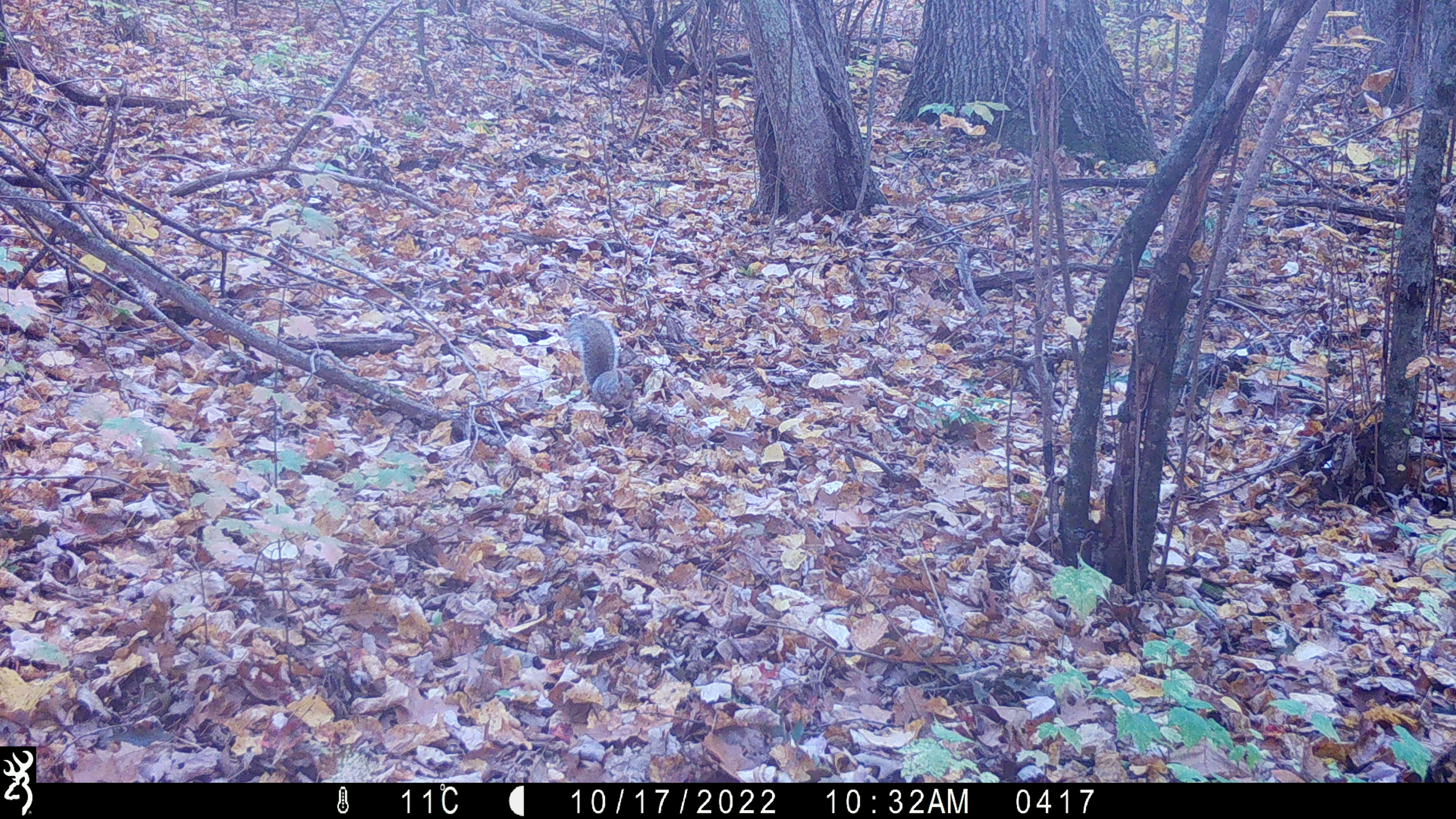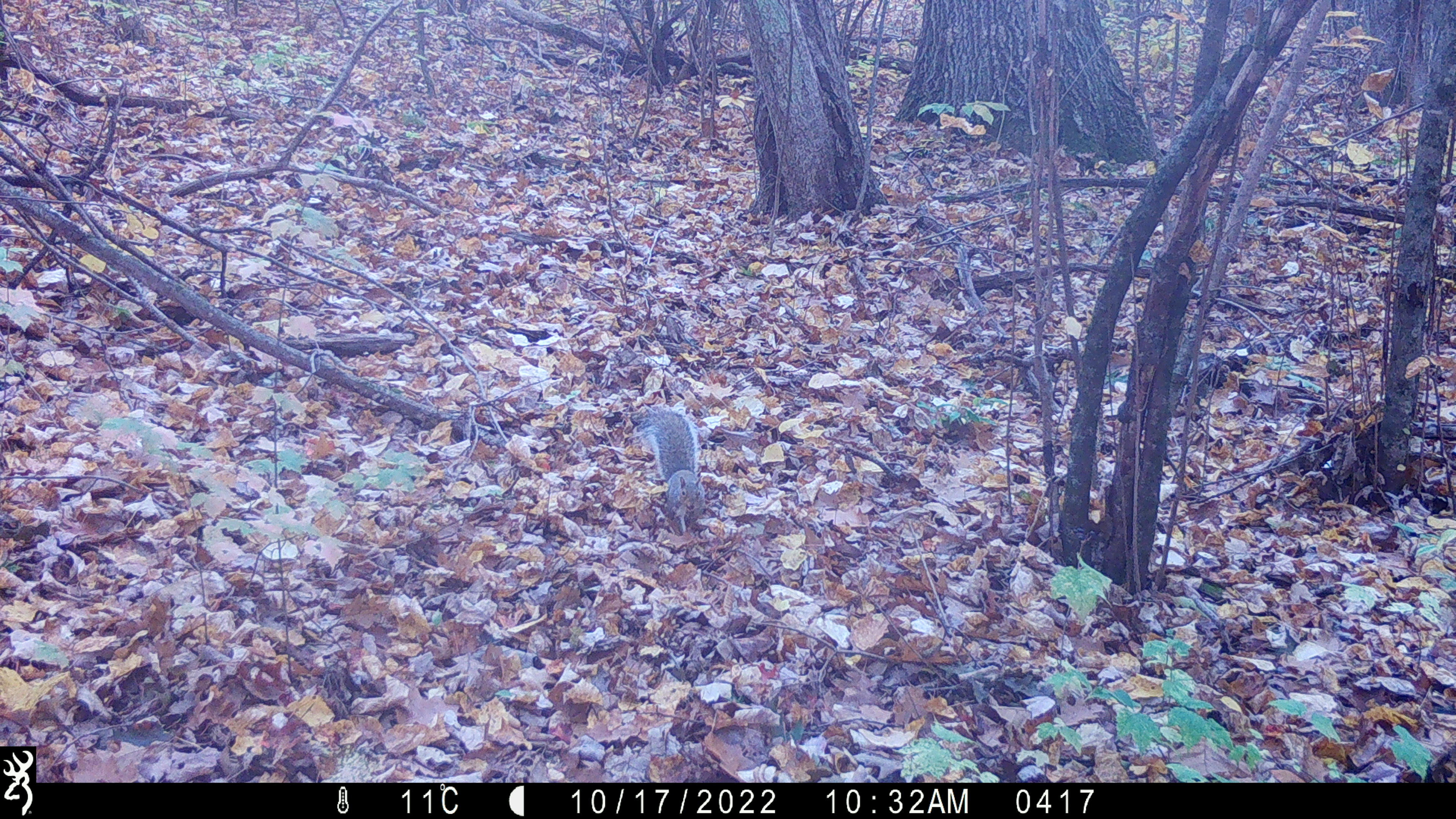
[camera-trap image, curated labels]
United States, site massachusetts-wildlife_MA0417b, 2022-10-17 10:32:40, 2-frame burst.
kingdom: Animalia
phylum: Chordata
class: Mammalia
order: Rodentia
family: Sciuridae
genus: Sciurus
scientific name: Sciurus carolinensis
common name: gray squirrel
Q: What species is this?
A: Gray squirrel (Sciurus carolinensis).